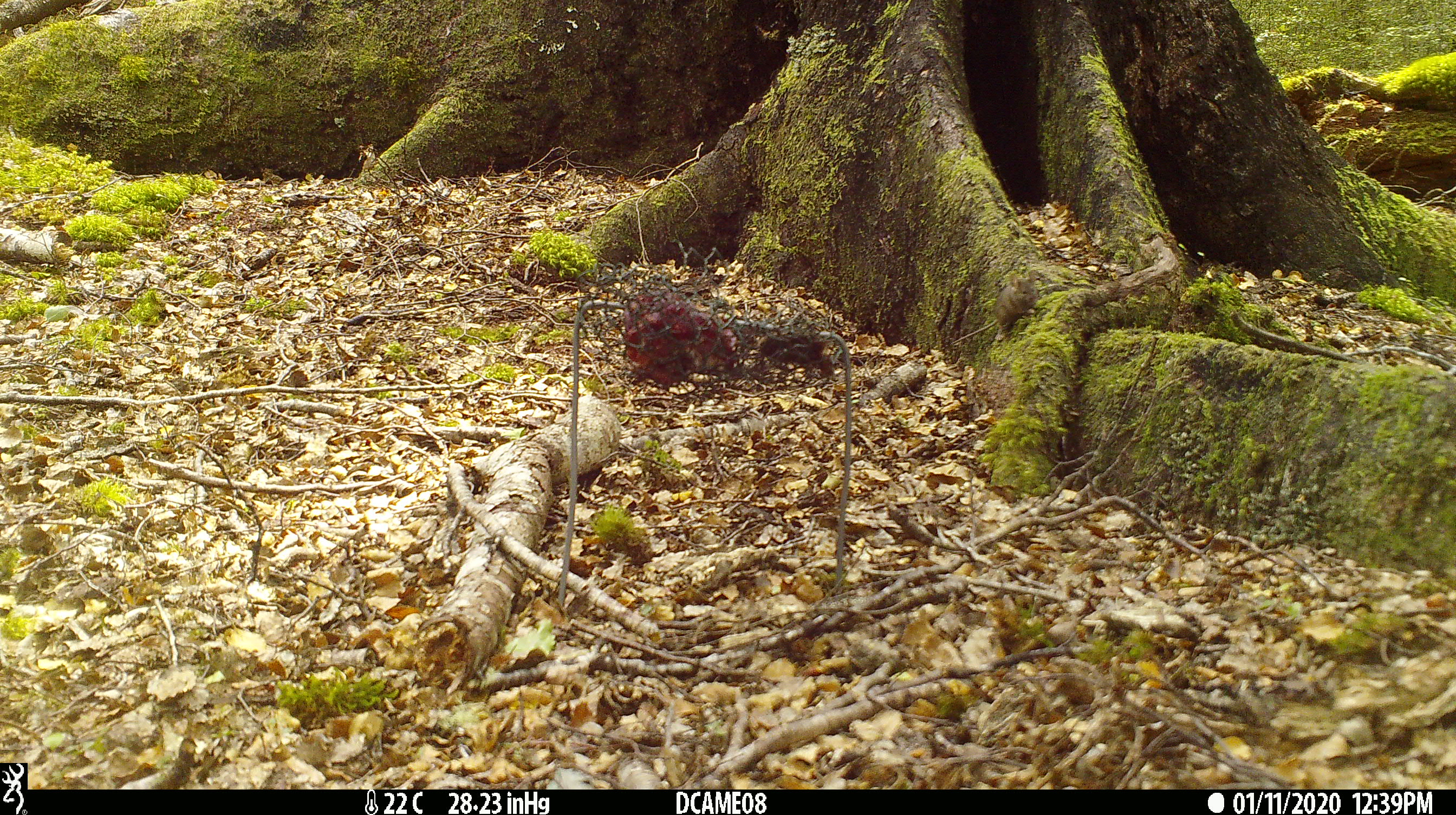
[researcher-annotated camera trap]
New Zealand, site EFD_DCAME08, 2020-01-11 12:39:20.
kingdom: Animalia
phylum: Chordata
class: Mammalia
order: Rodentia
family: Muridae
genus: Mus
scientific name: Mus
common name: mouse